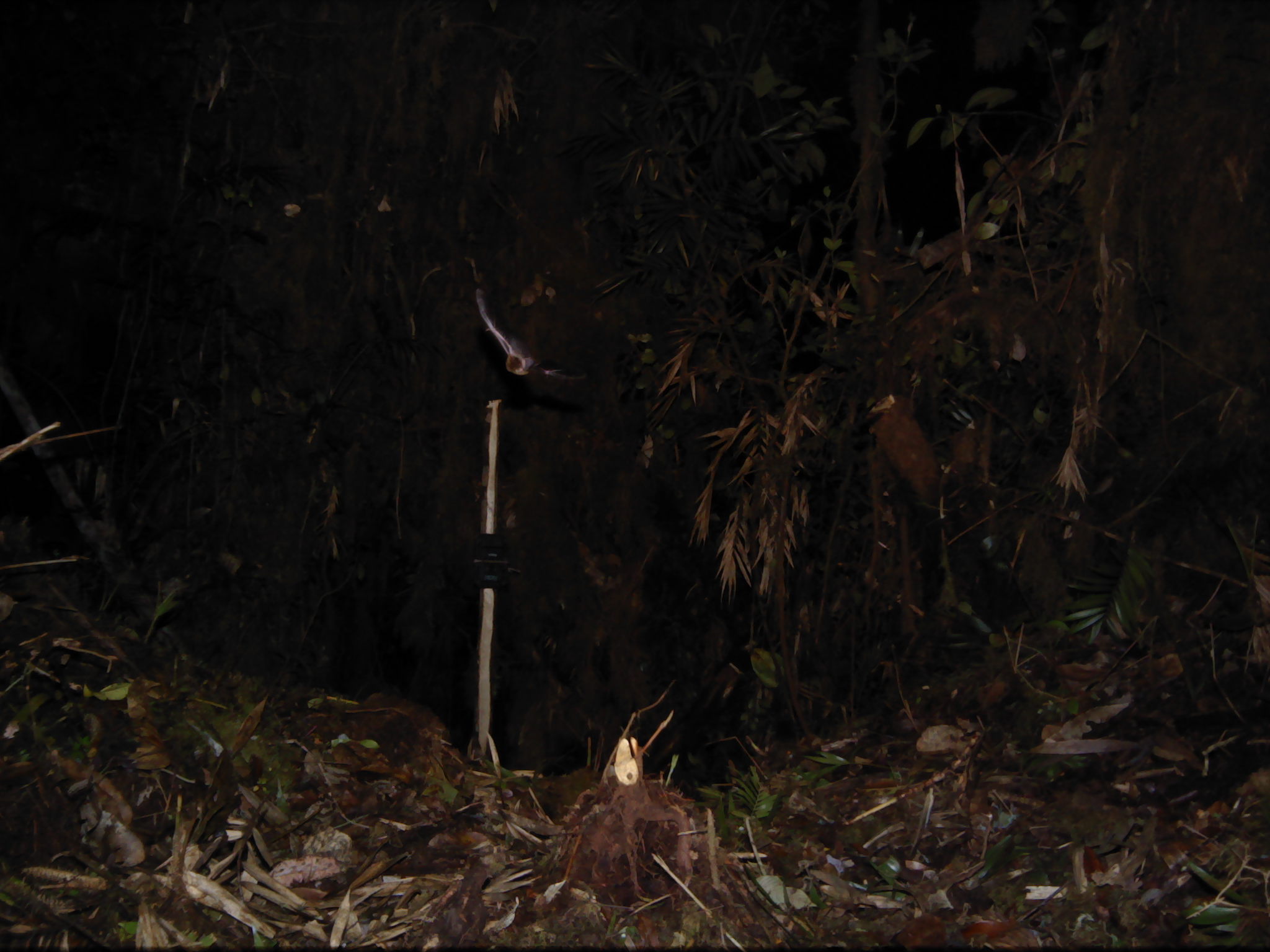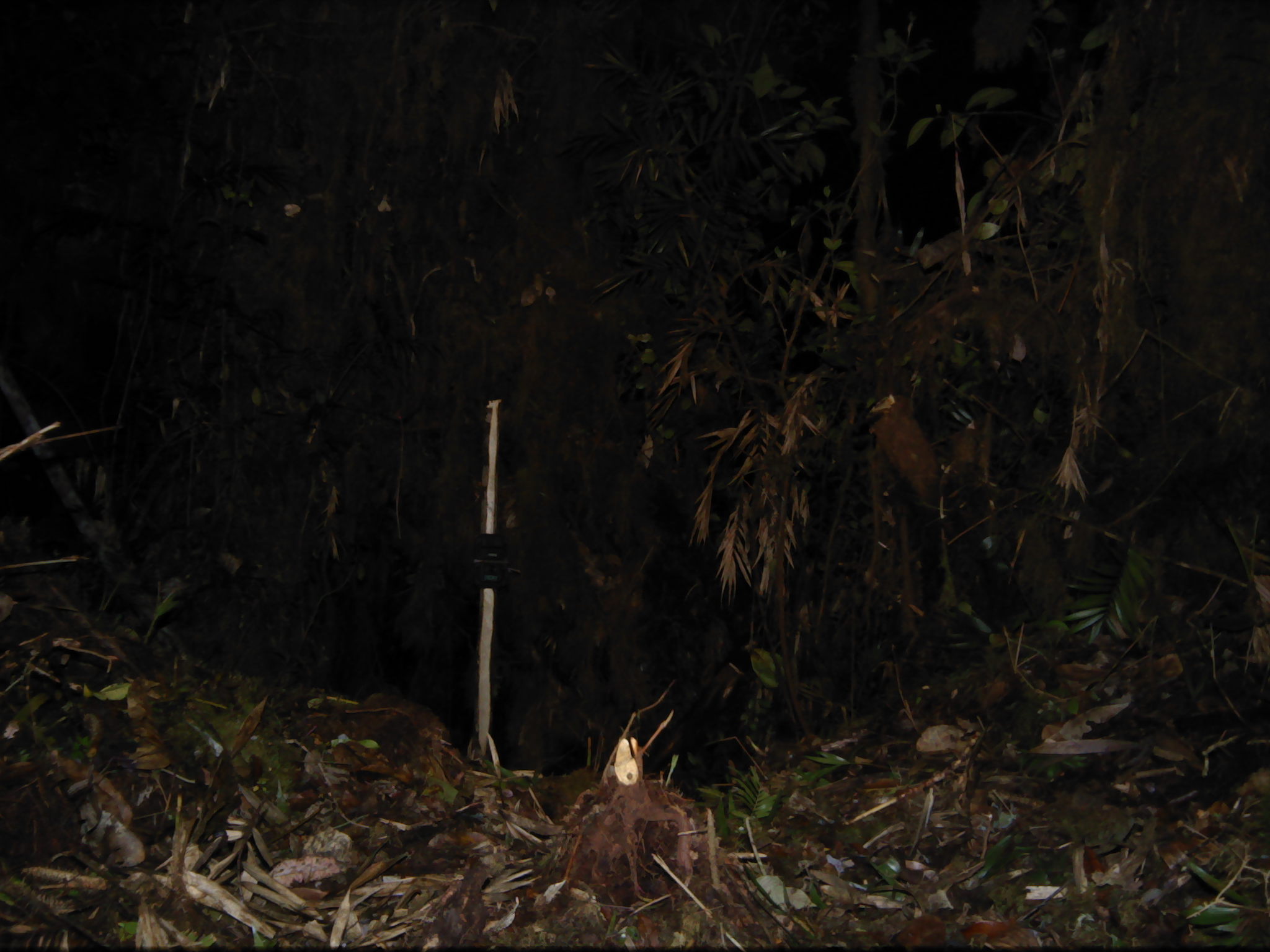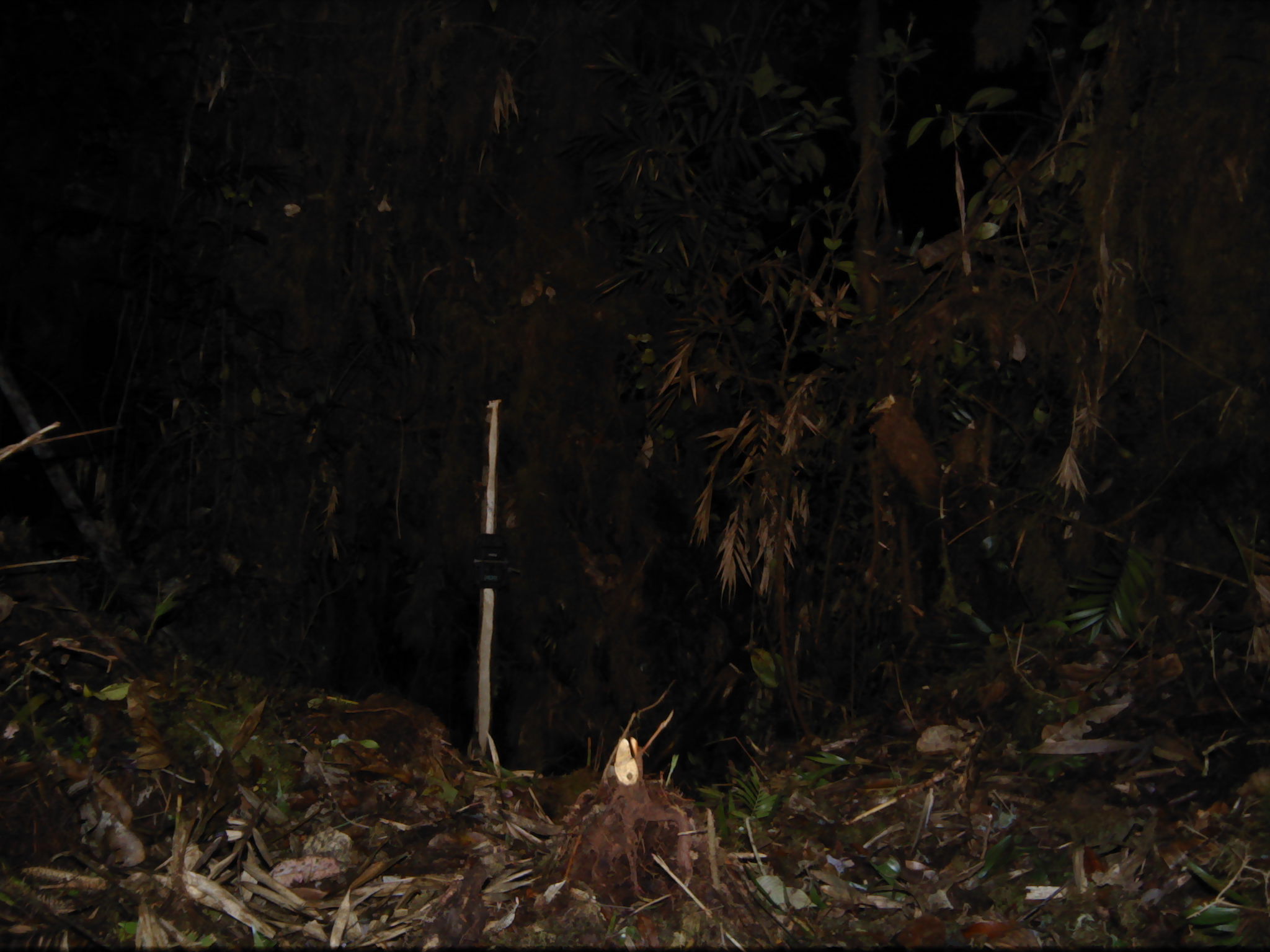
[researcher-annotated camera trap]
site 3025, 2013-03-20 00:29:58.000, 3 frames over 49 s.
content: unidentified animal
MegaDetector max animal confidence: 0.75